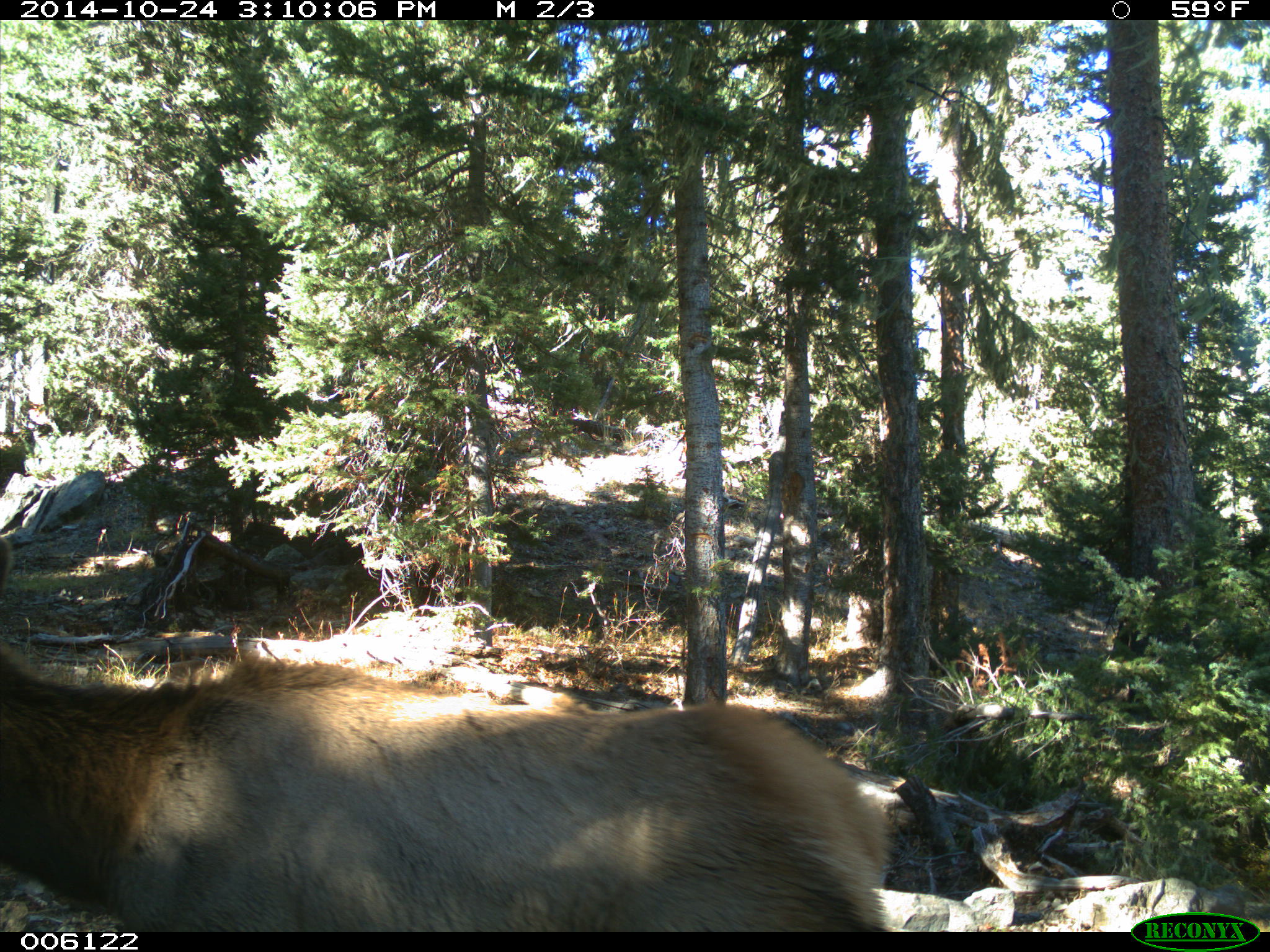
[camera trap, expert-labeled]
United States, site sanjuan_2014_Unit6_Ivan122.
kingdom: Animalia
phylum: Chordata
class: Mammalia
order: Artiodactyla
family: Cervidae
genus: Cervus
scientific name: Cervus elaphus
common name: red deer